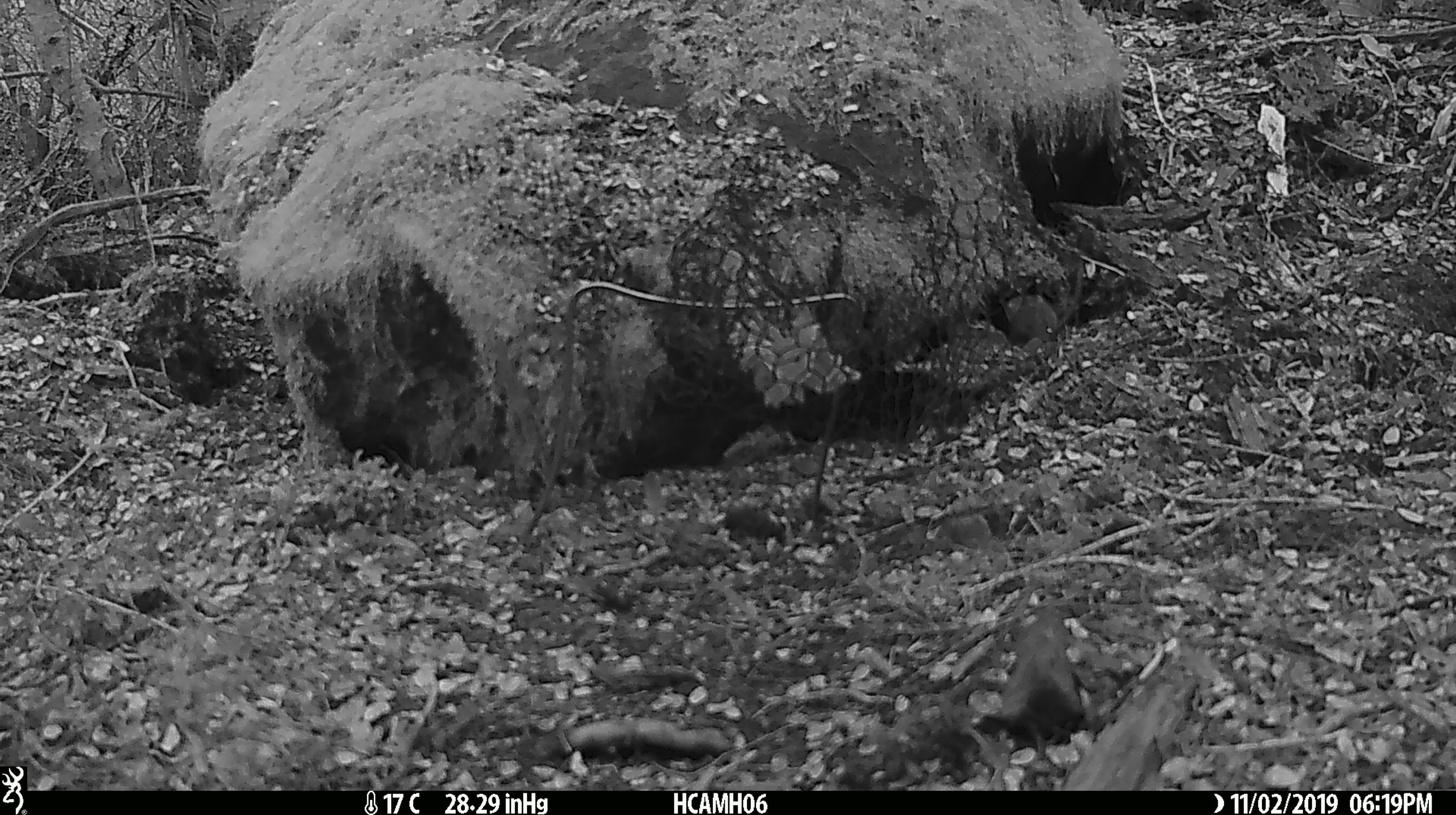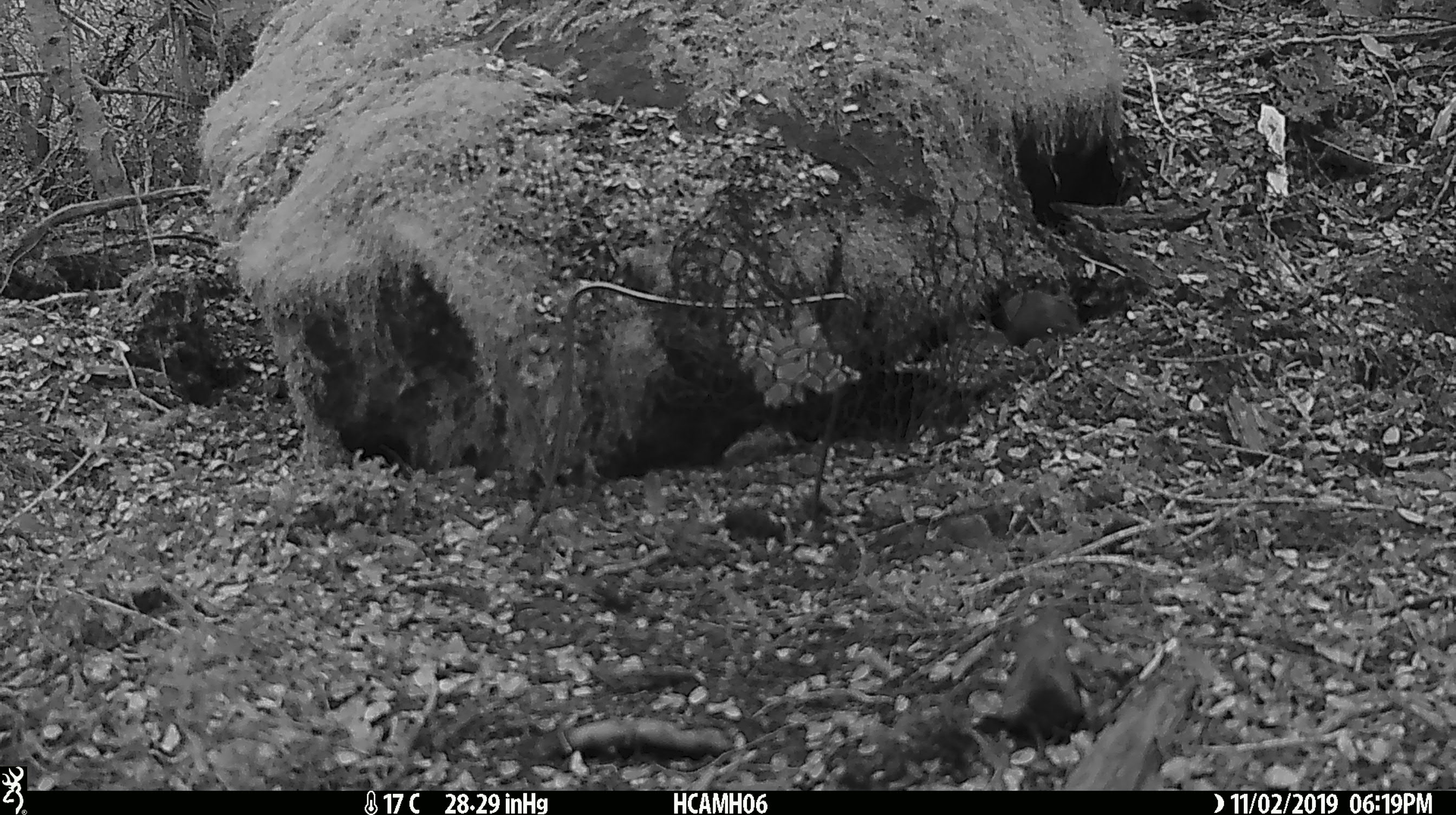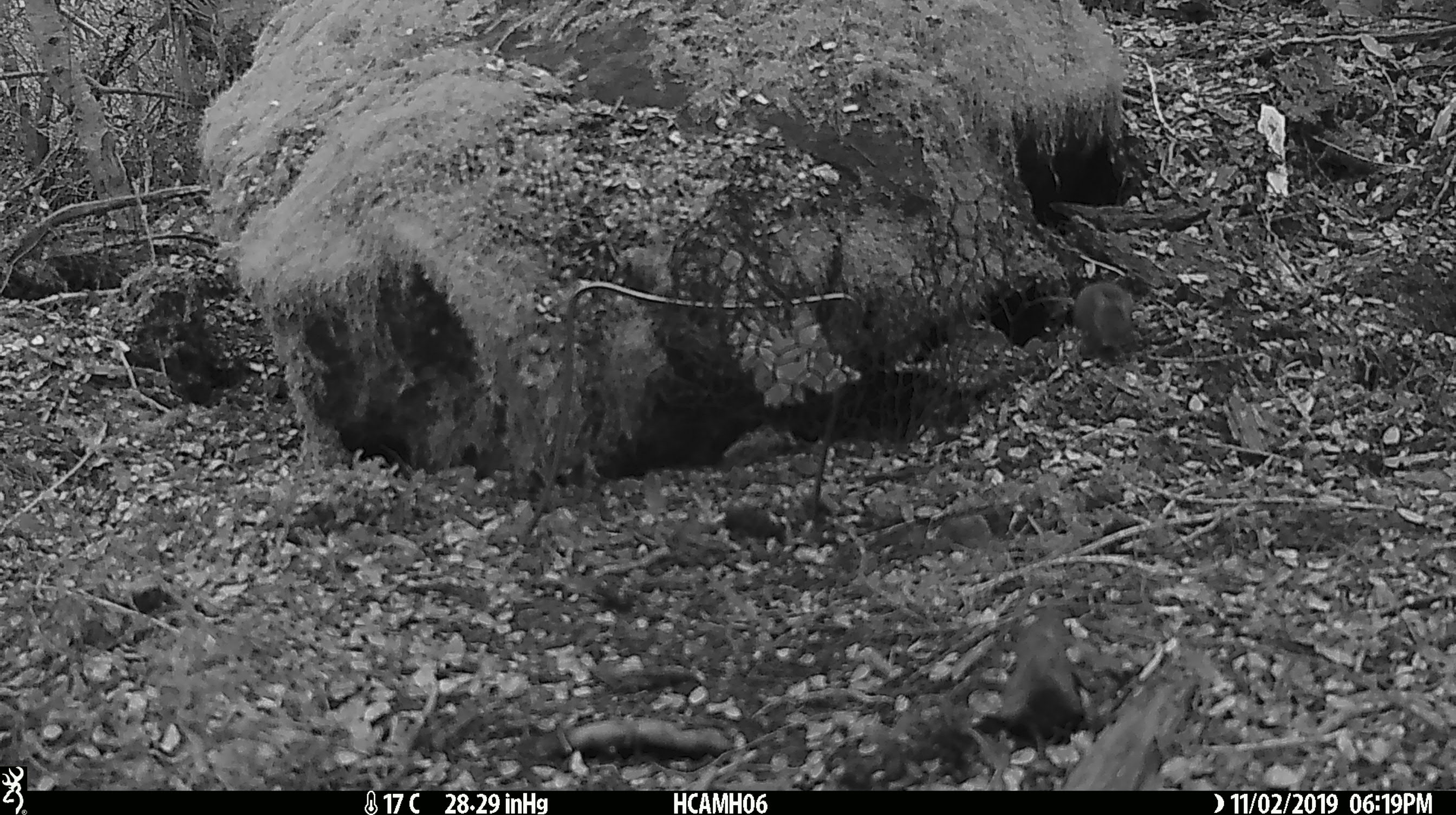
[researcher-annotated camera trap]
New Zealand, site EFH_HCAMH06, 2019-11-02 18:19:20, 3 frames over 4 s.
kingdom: Animalia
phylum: Chordata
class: Mammalia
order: Rodentia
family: Muridae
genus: Mus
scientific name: Mus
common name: mouse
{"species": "mouse (Mus)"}